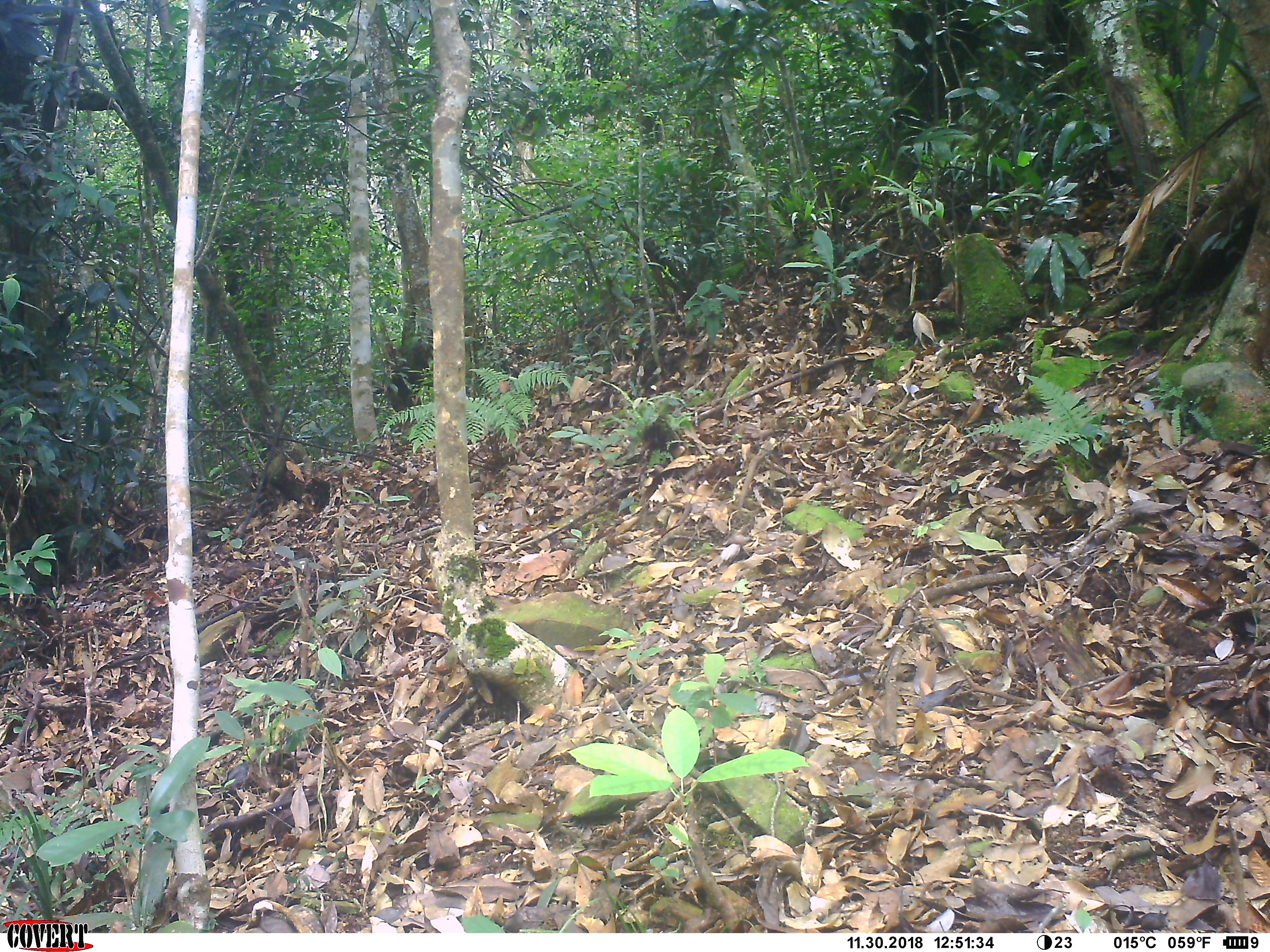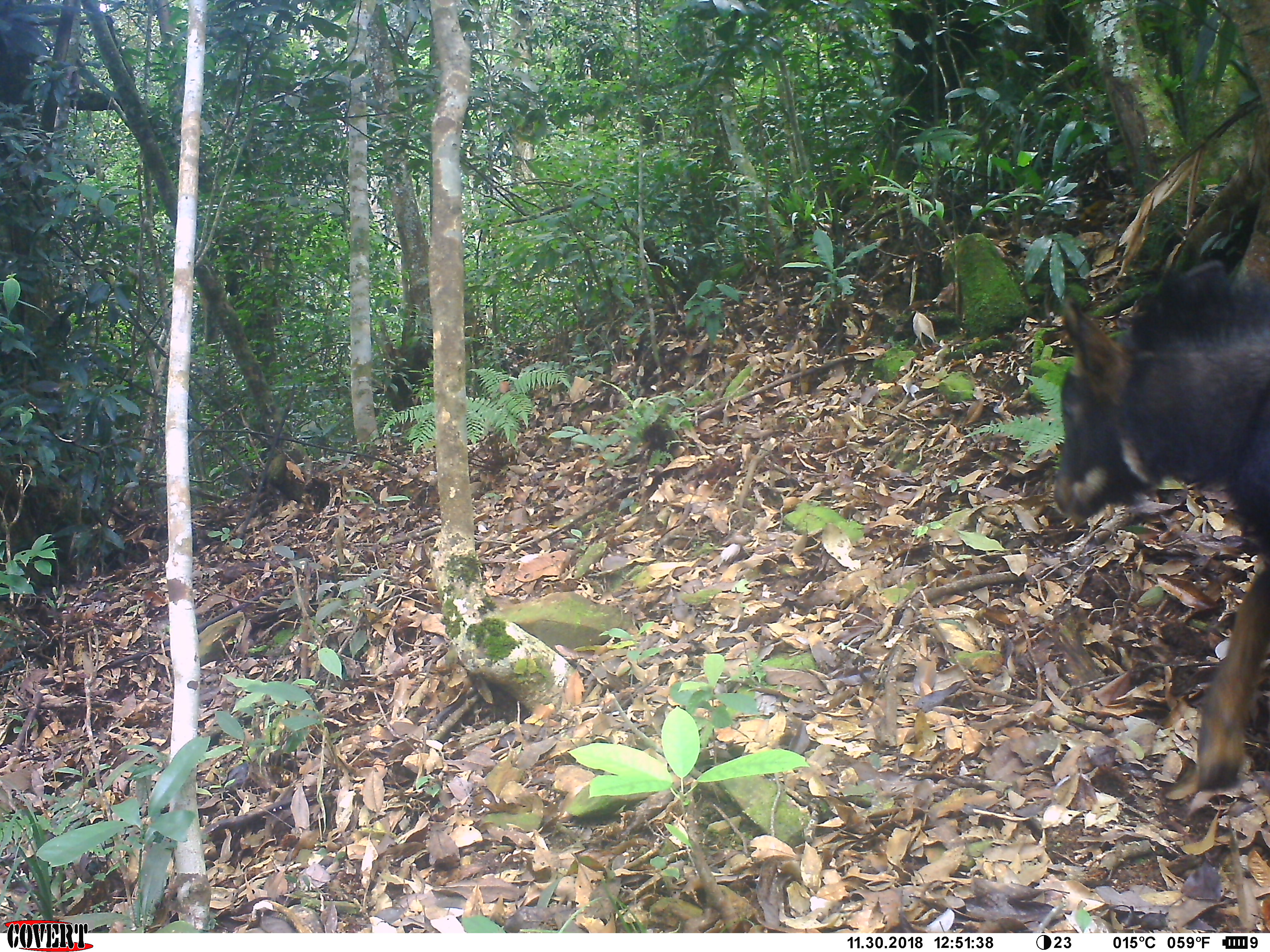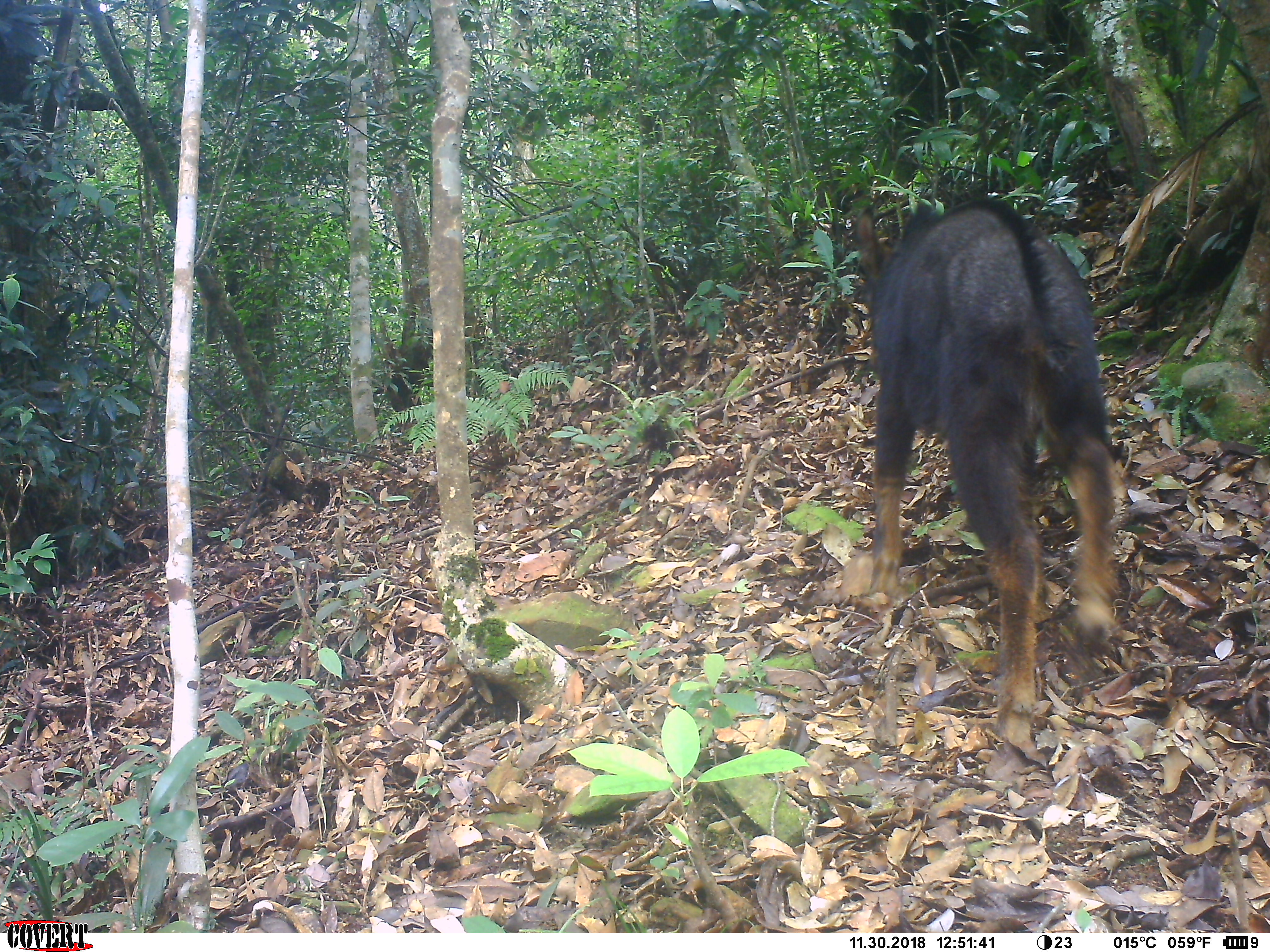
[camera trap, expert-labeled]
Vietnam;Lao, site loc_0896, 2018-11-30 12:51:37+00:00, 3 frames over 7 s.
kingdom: Animalia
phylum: Chordata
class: Mammalia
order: Artiodactyla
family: Bovidae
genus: Capricornis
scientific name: Capricornis sumatraensis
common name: chinese serow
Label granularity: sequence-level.